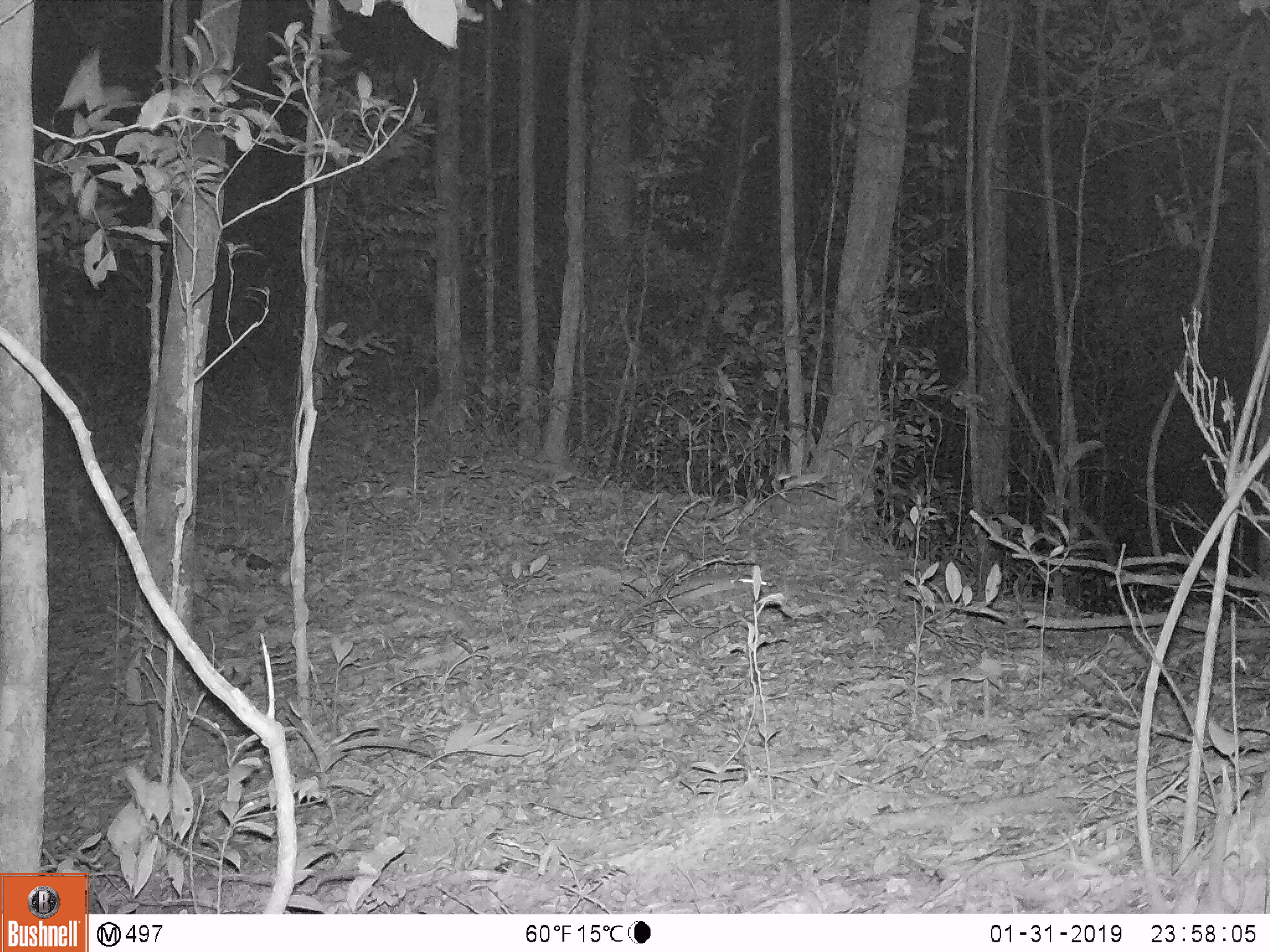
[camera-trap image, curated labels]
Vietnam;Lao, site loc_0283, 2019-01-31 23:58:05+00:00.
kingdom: Animalia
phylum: Chordata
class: Mammalia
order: Rodentia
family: Muridae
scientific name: Muridae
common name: old-world mice and rats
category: unidentified murid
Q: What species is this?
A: Unidentified murid (old-world mice and rats) (Muridae).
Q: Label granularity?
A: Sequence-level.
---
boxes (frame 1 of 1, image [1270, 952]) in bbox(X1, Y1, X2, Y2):
unidentified murid: bbox(660, 570, 769, 603)